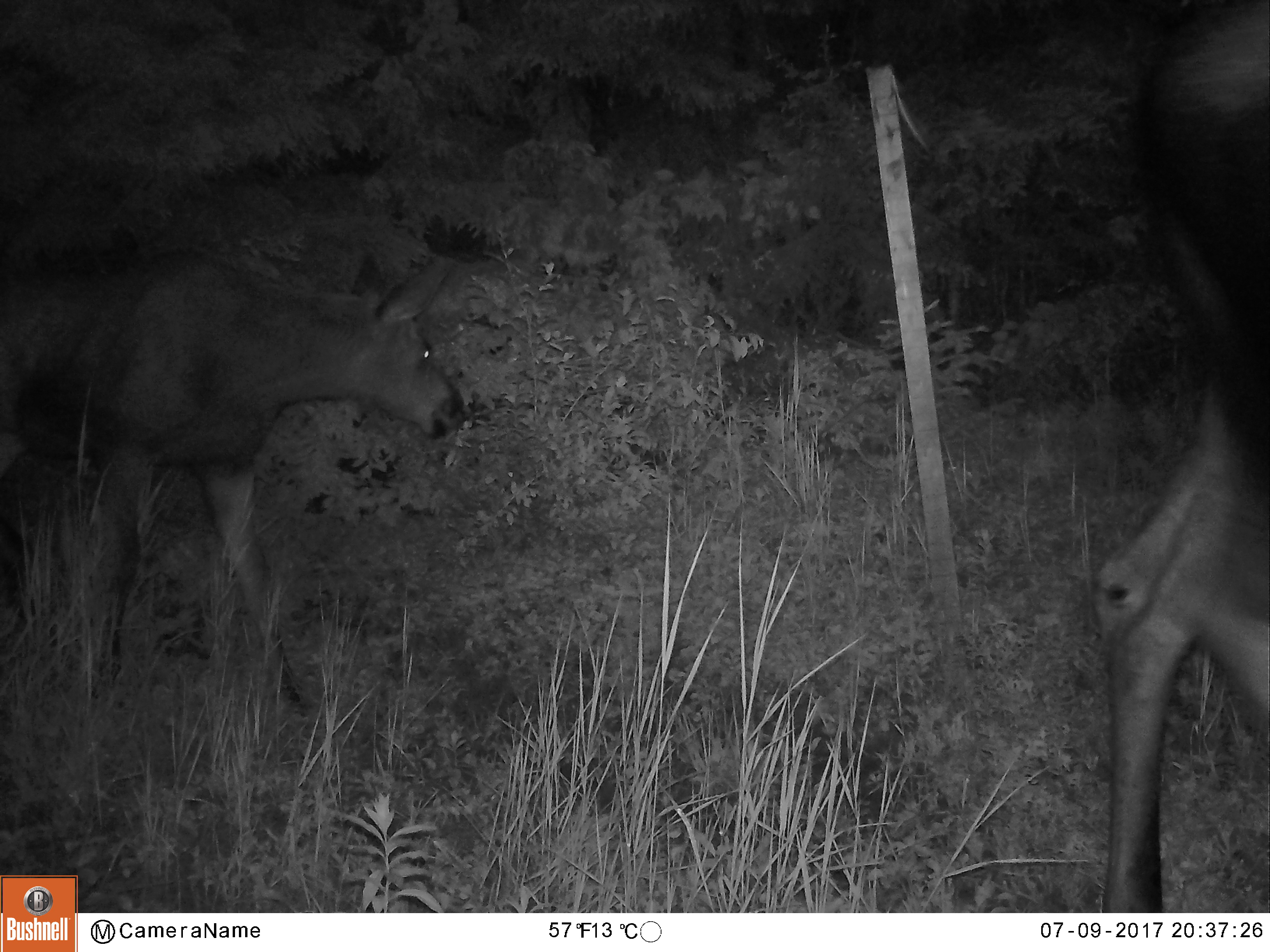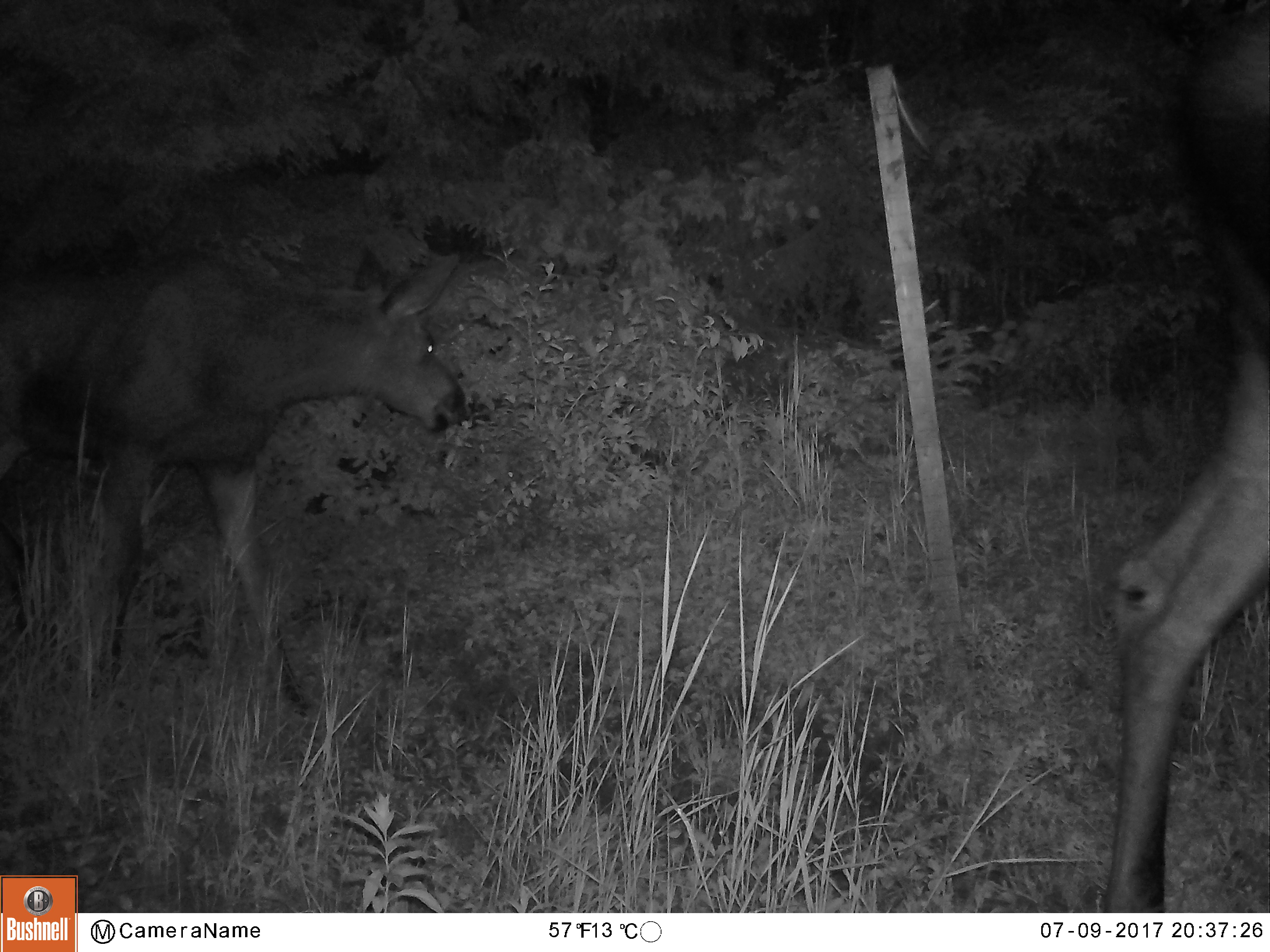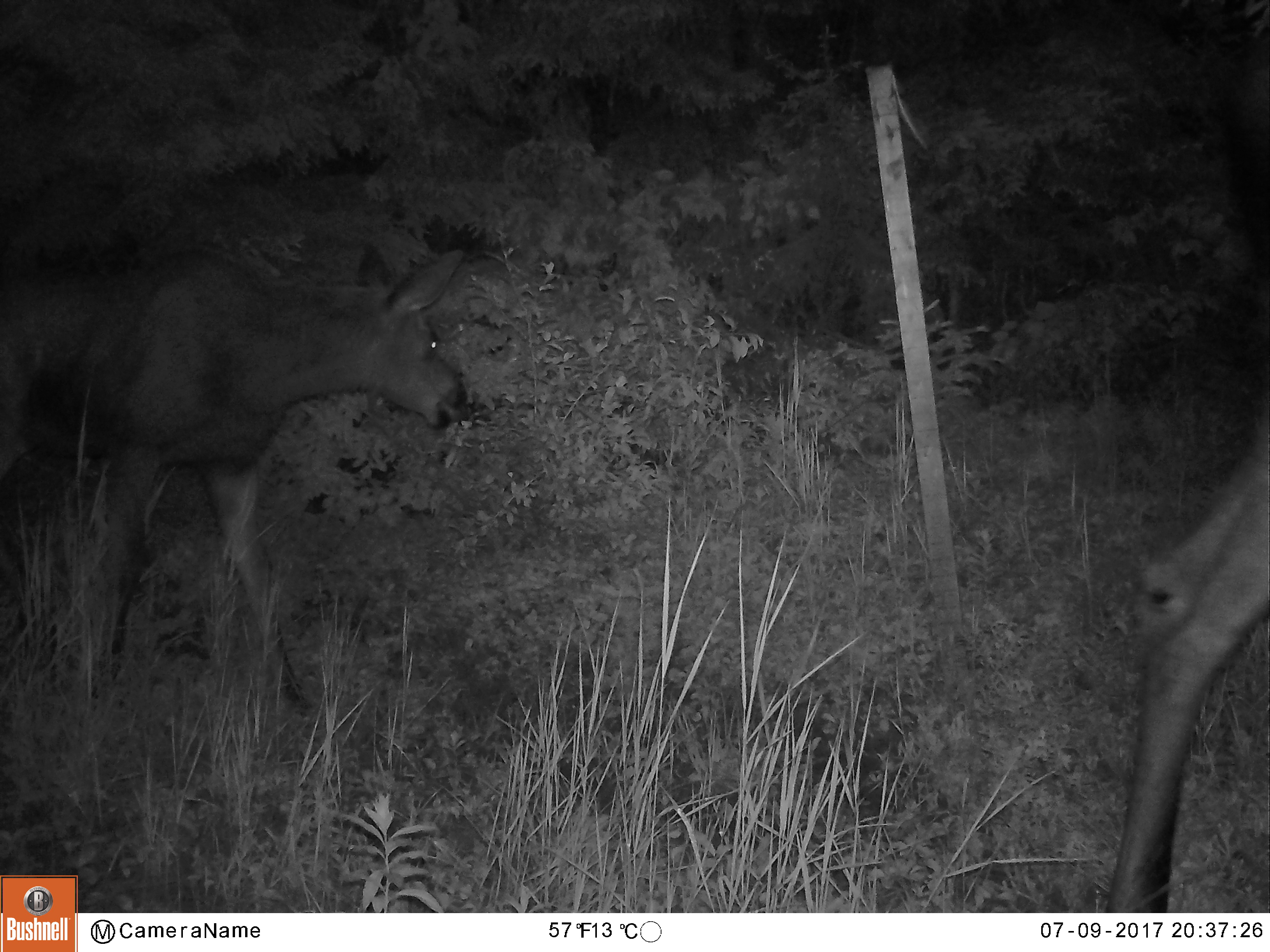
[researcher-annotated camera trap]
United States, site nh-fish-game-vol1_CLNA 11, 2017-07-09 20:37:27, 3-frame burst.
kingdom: Animalia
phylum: Chordata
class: Mammalia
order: Artiodactyla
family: Cervidae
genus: Alces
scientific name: Alces alces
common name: moose